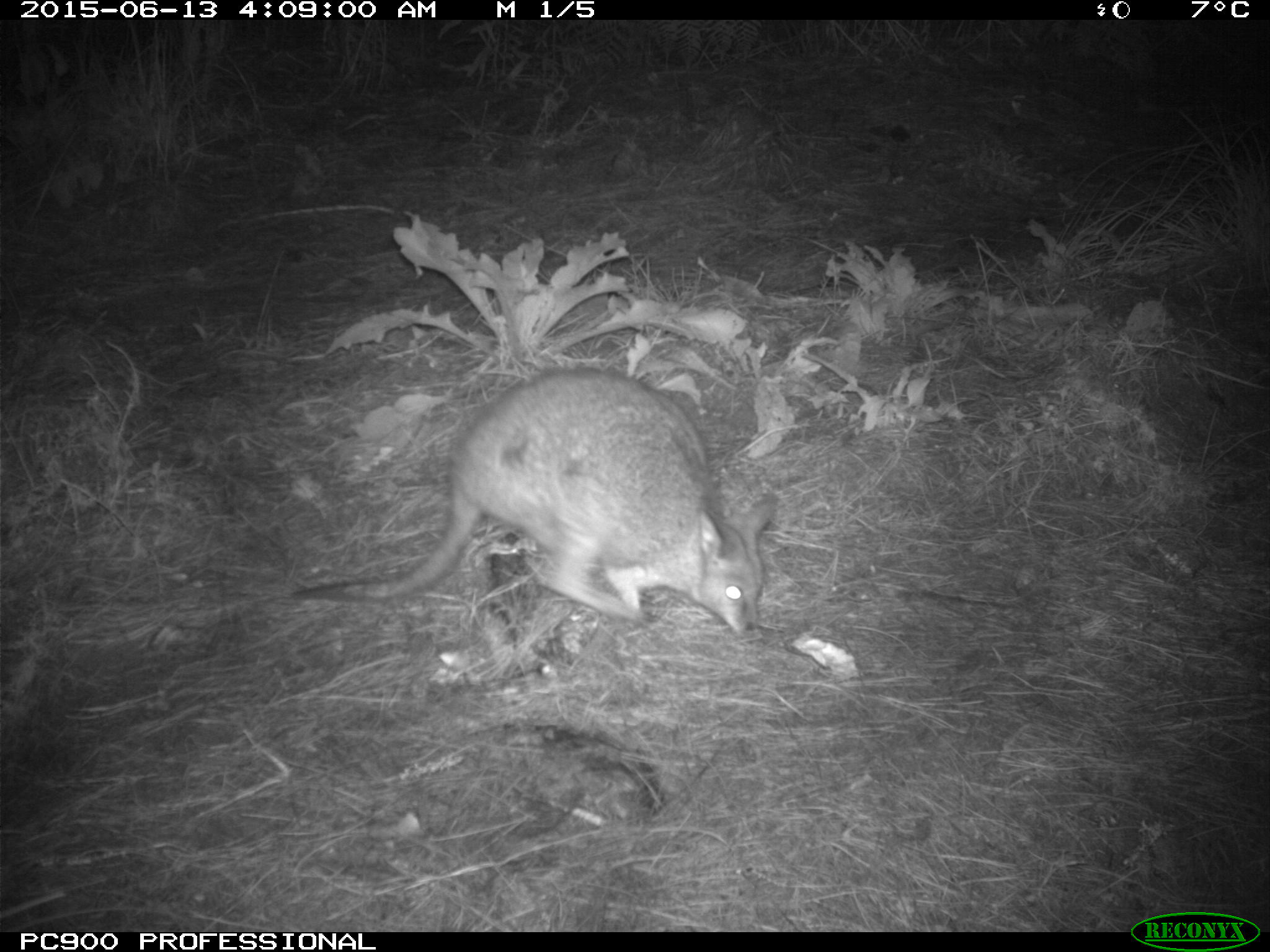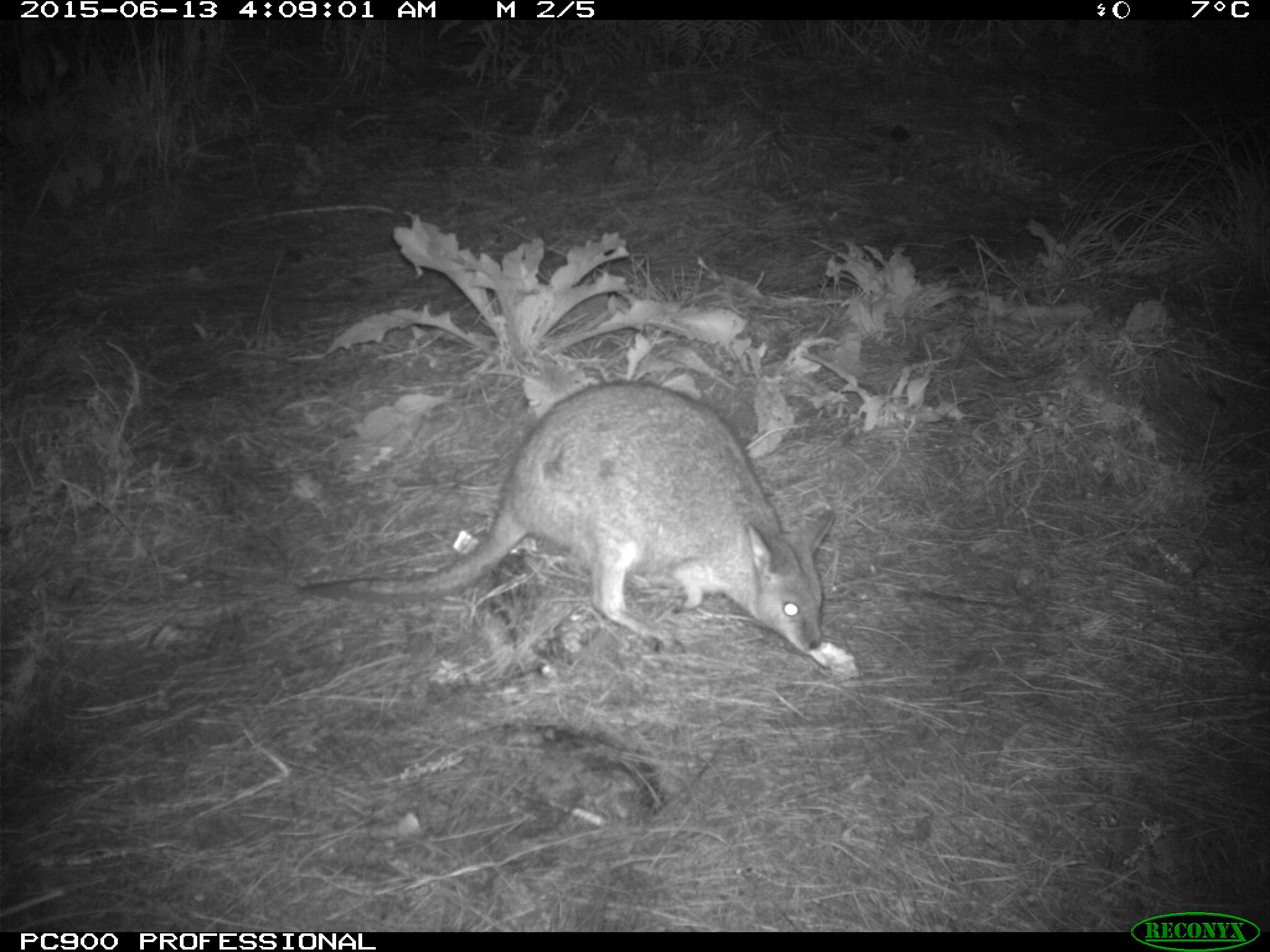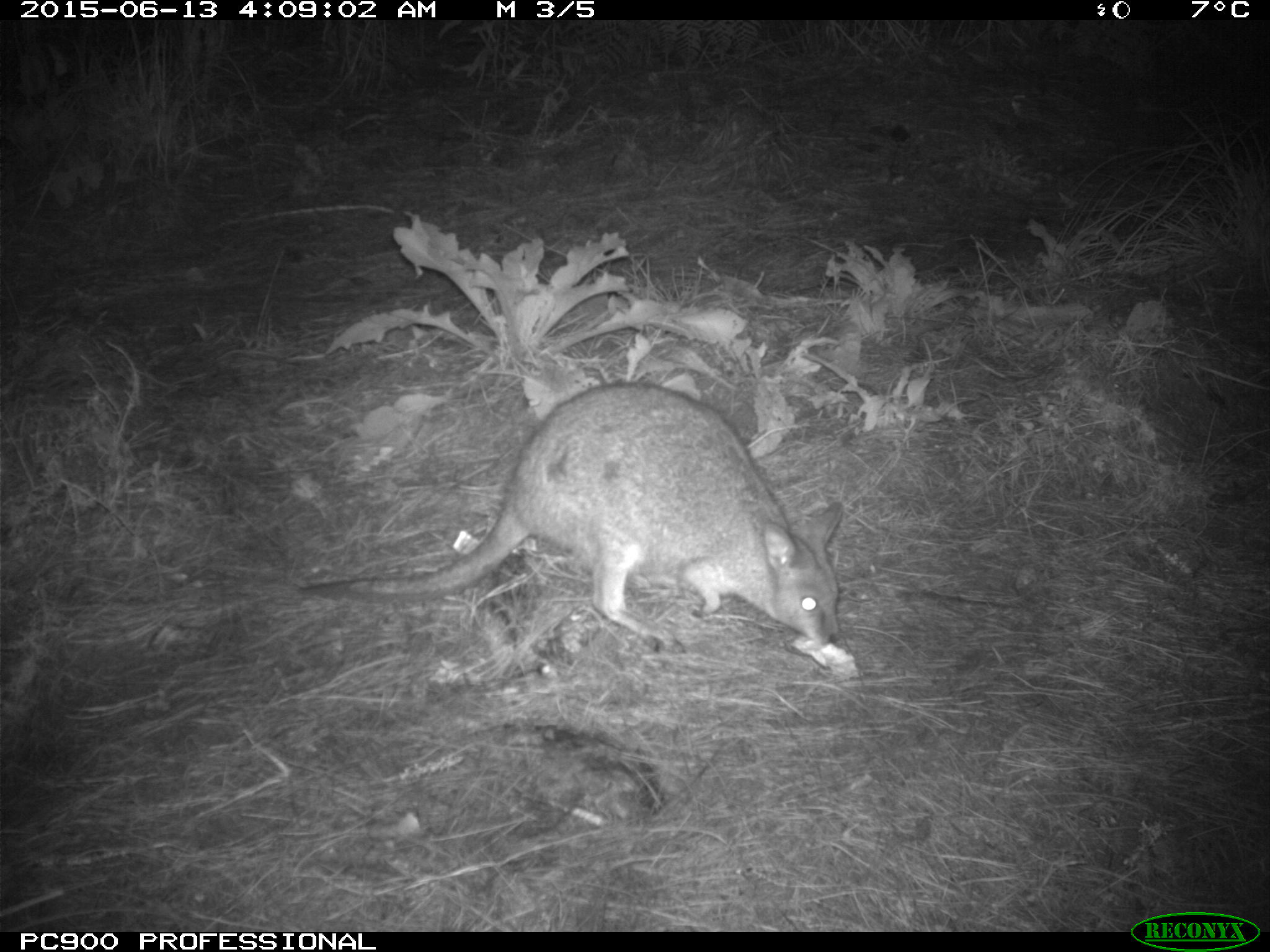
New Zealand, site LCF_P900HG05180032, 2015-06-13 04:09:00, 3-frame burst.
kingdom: Animalia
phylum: Chordata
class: Mammalia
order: Diprotodontia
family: Macropodidae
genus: Notamacropus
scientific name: Notamacropus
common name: wallaby